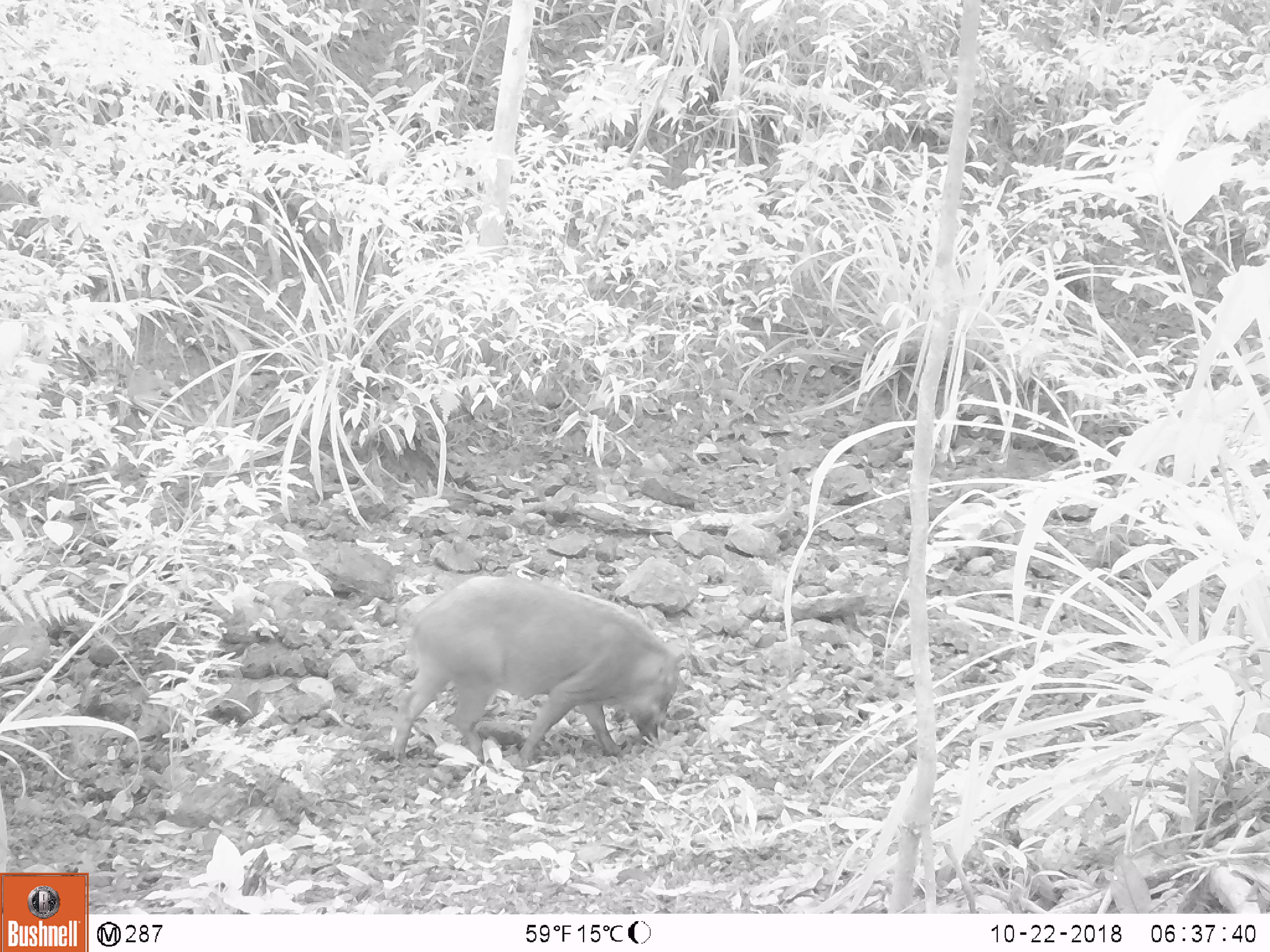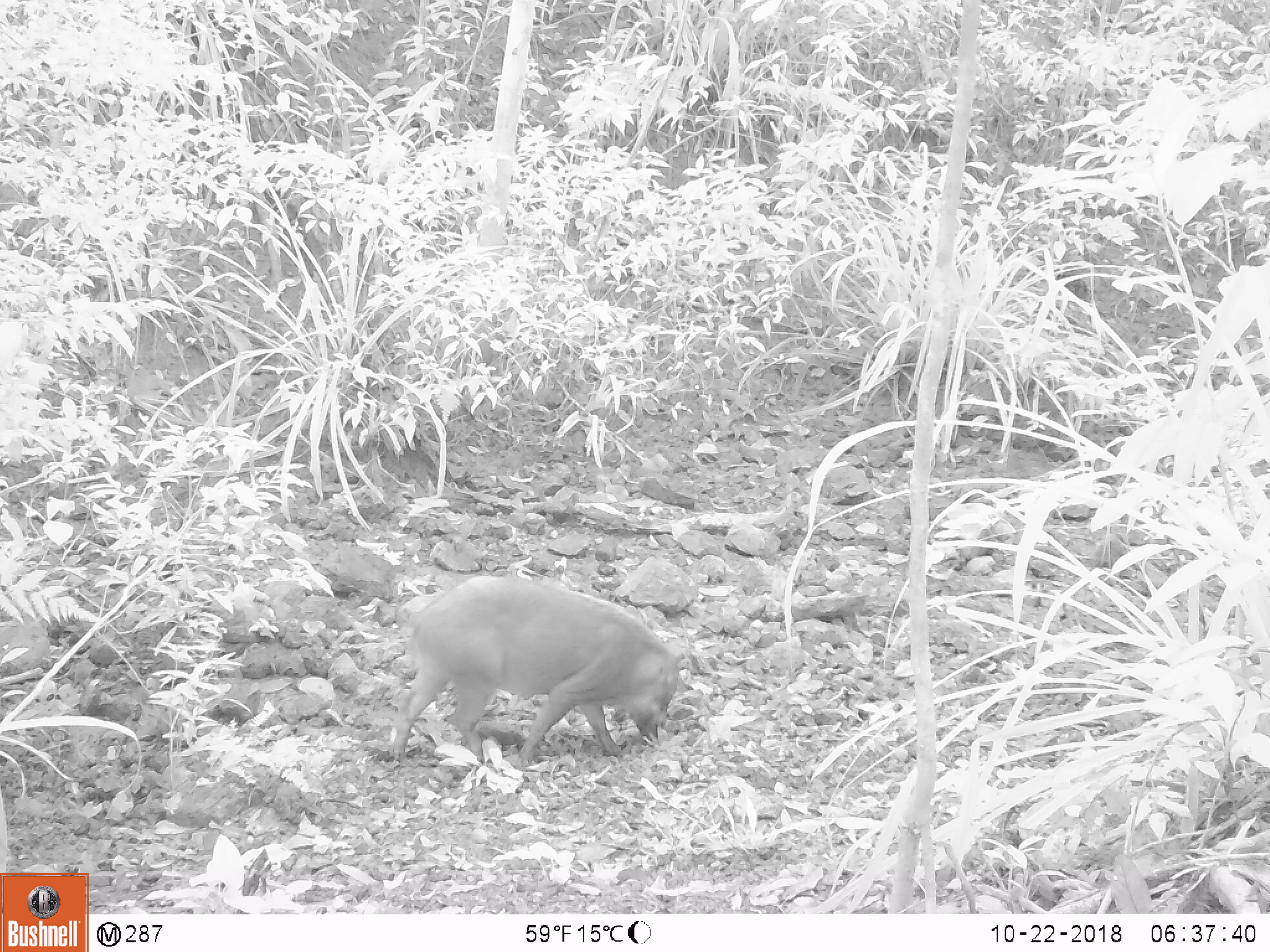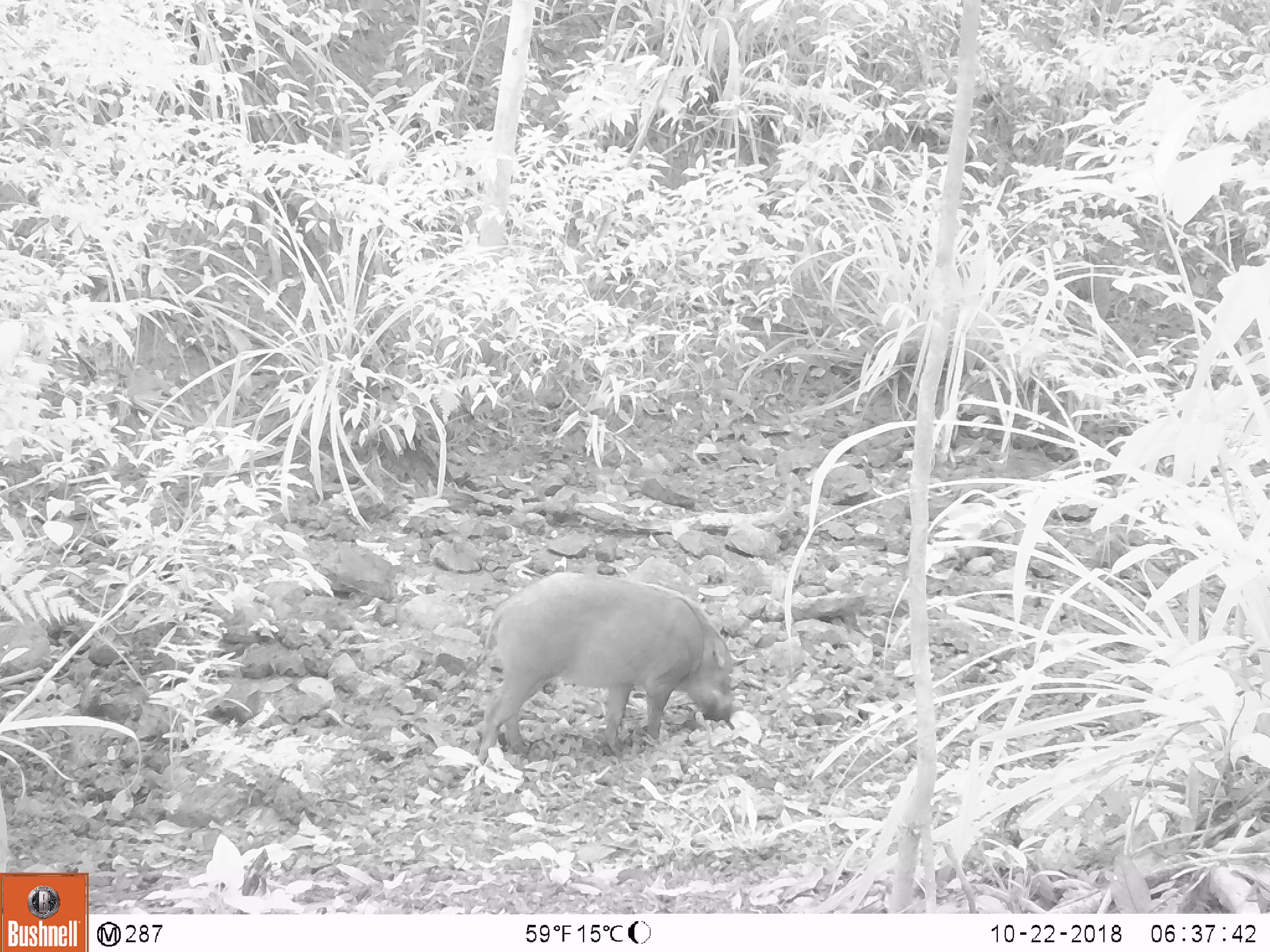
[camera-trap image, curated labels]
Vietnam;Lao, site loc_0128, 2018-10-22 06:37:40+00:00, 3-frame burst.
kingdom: Animalia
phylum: Chordata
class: Mammalia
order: Carnivora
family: Herpestidae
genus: Urva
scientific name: Urva urva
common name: crab-eating mongoose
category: crab eating mongoose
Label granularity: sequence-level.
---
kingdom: Animalia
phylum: Chordata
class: Mammalia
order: Artiodactyla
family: Suidae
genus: Sus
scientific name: Sus scrofa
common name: eurasian wild pig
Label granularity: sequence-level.